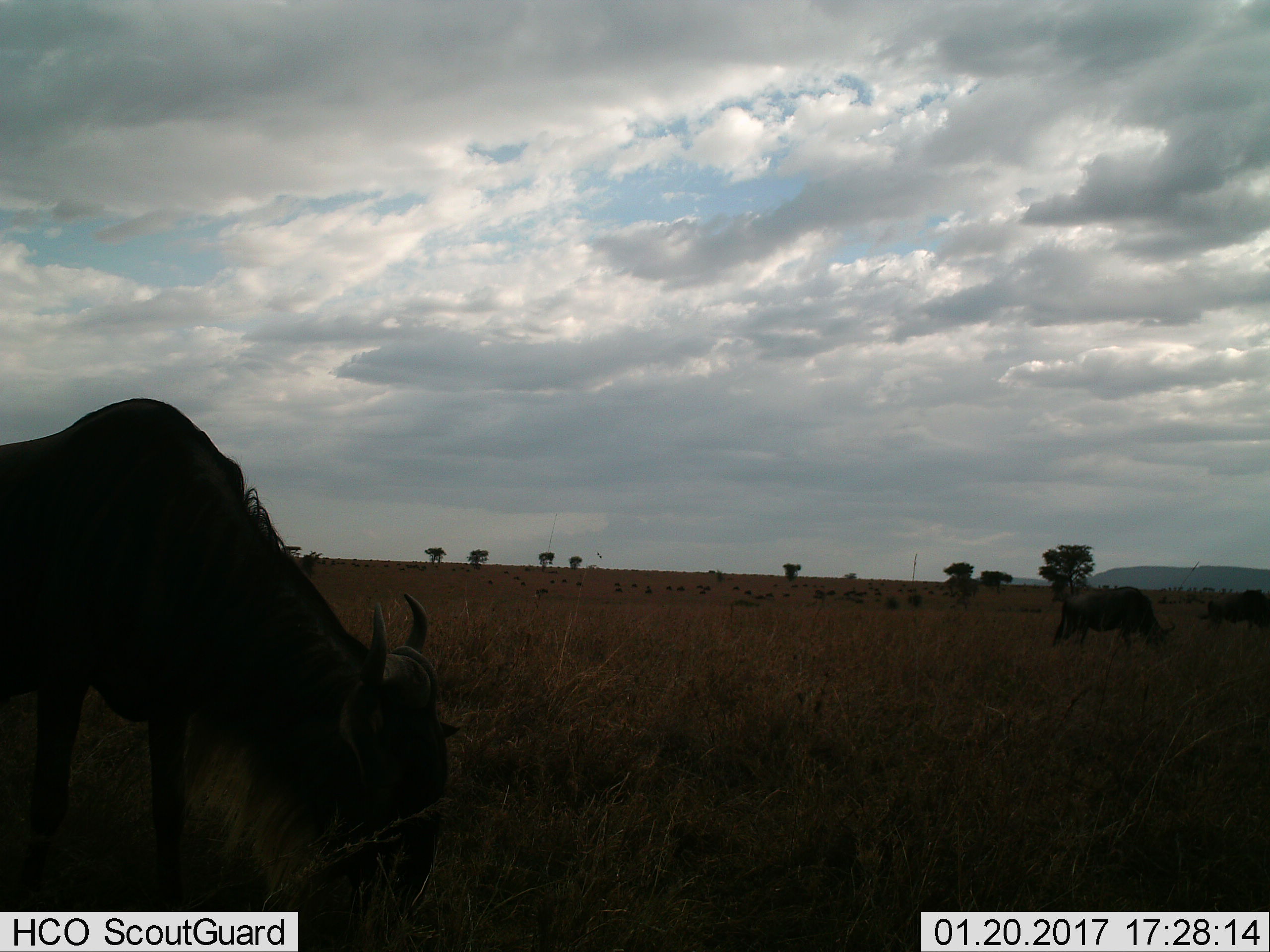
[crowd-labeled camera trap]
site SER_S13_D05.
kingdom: Animalia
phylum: Chordata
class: Mammalia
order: Artiodactyla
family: Bovidae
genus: Connochaetes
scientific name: Connochaetes taurinus taurinus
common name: blue wildebeest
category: wildebeestblue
Wildebeestblue (blue wildebeest) (Connochaetes taurinus taurinus), count 3. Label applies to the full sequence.